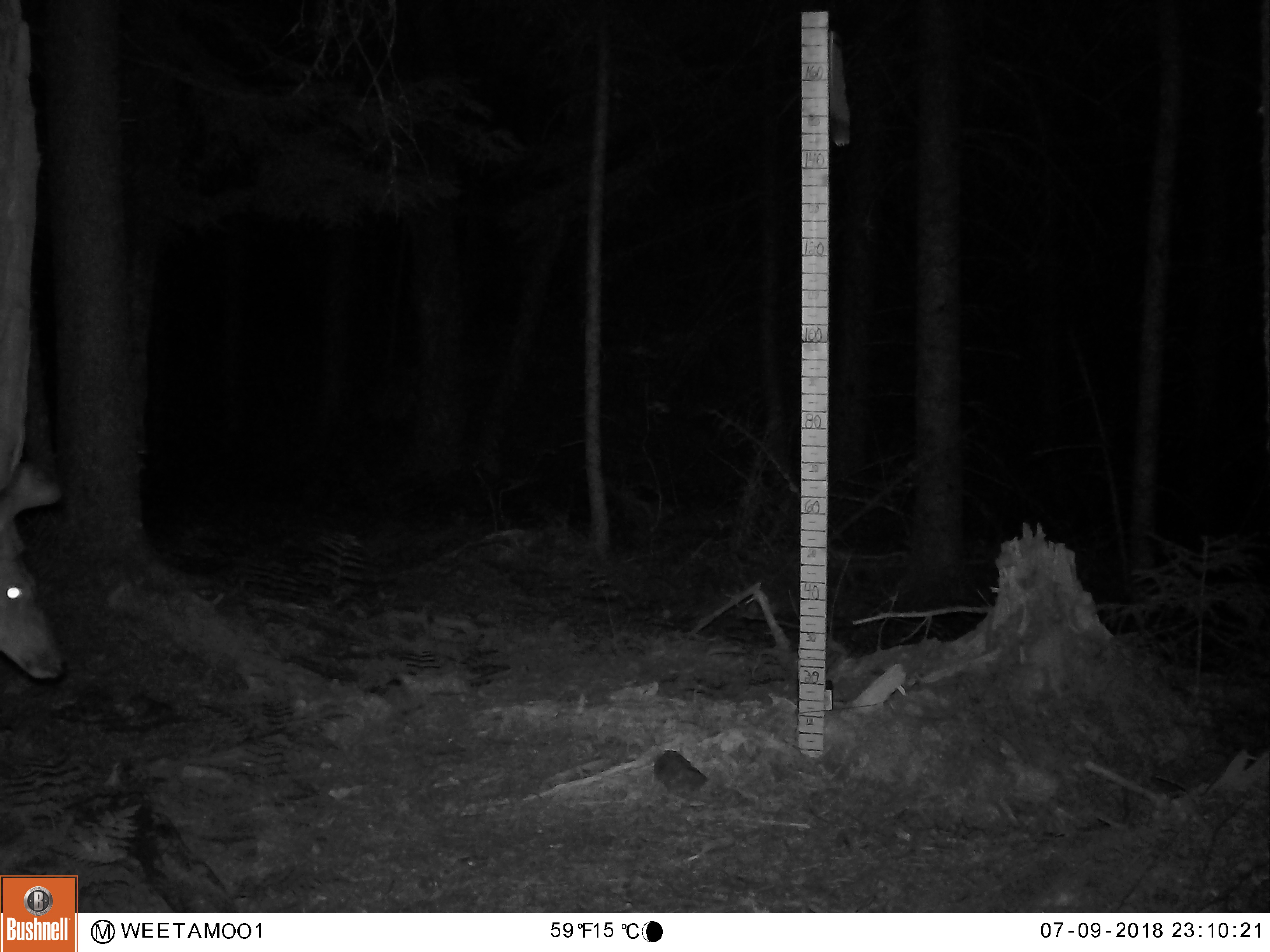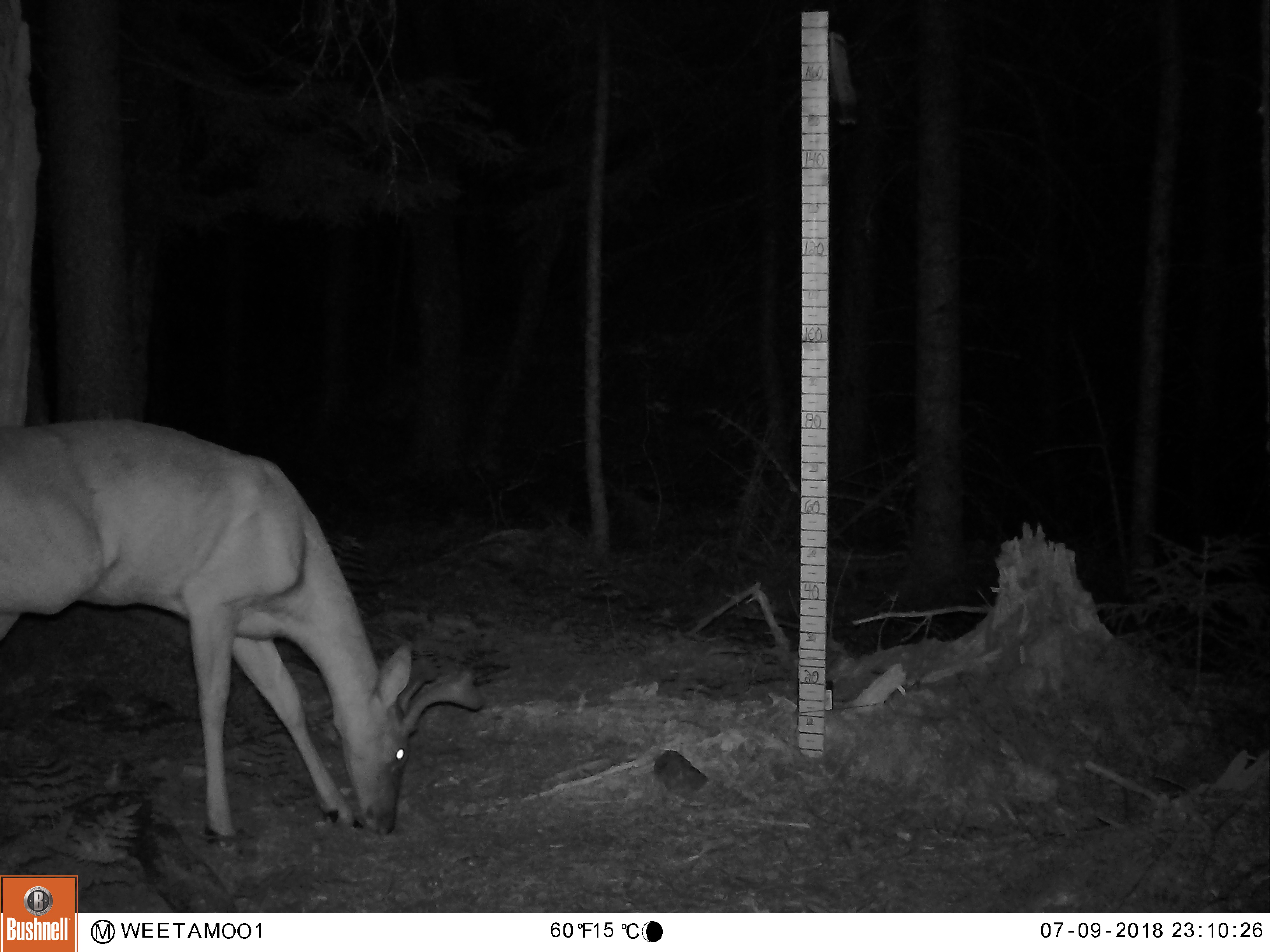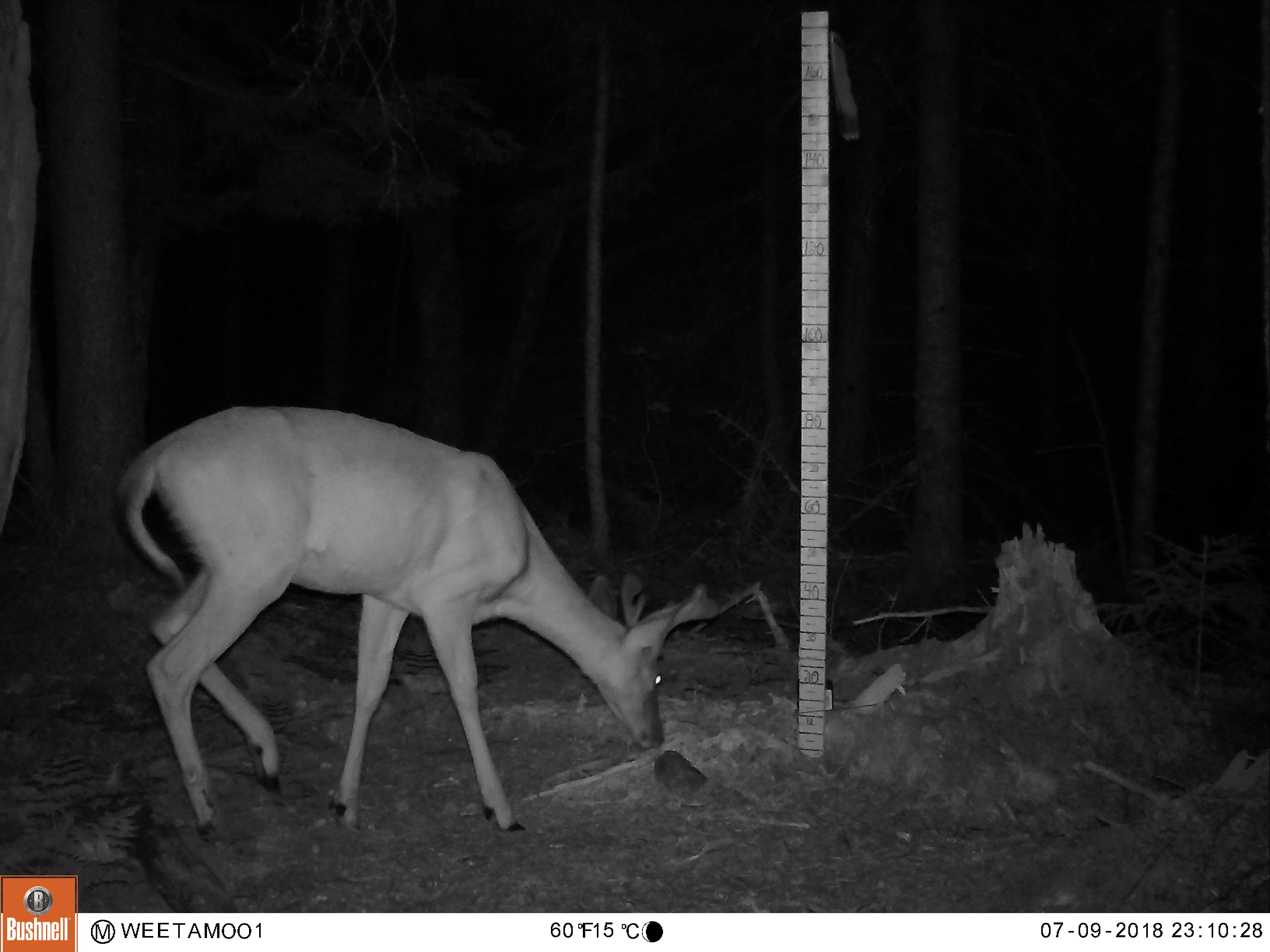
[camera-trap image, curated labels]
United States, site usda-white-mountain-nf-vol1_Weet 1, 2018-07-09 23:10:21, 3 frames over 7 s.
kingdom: Animalia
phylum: Chordata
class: Mammalia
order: Artiodactyla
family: Cervidae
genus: Odocoileus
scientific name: Odocoileus virginianus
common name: white-tailed deer